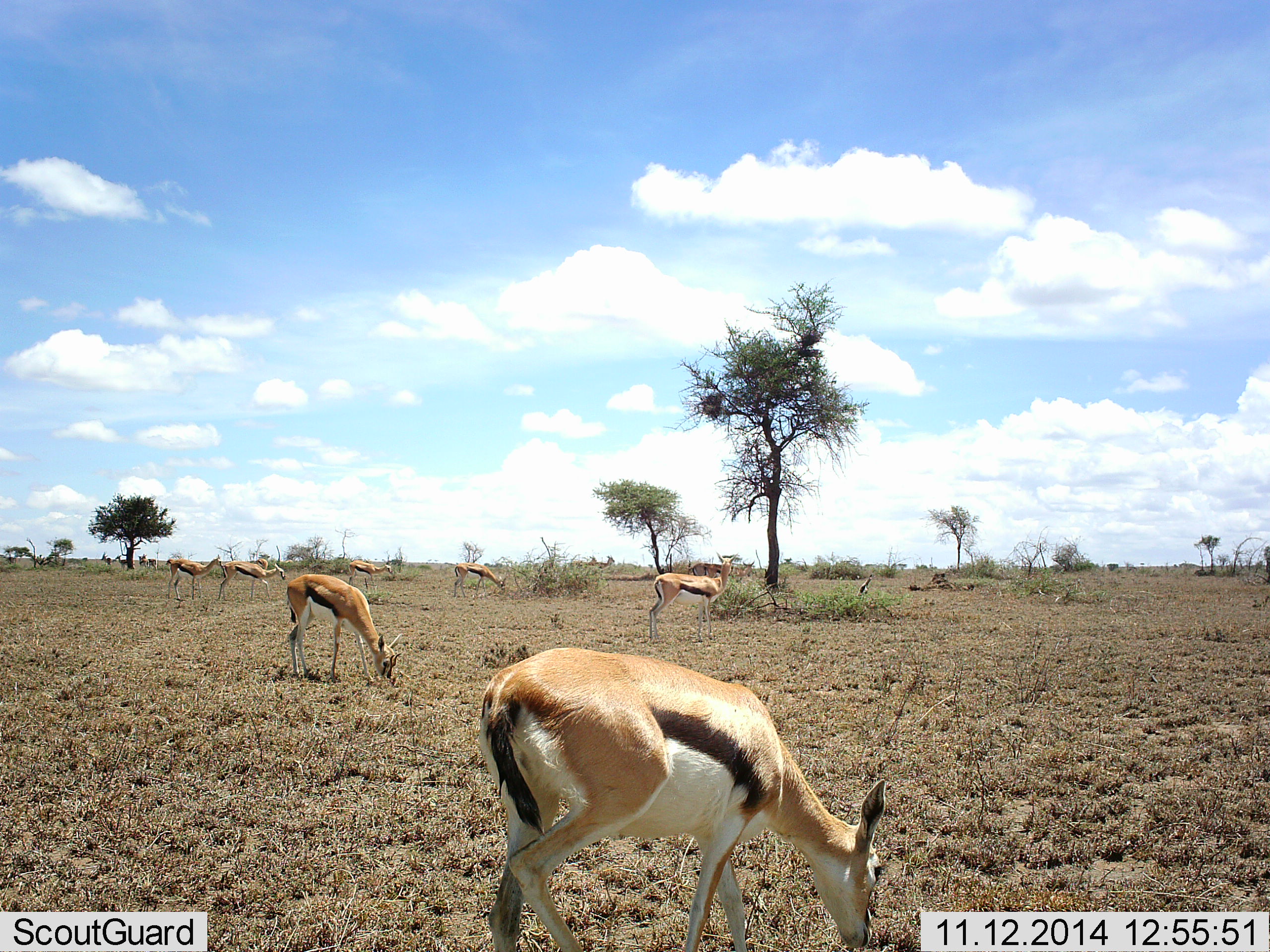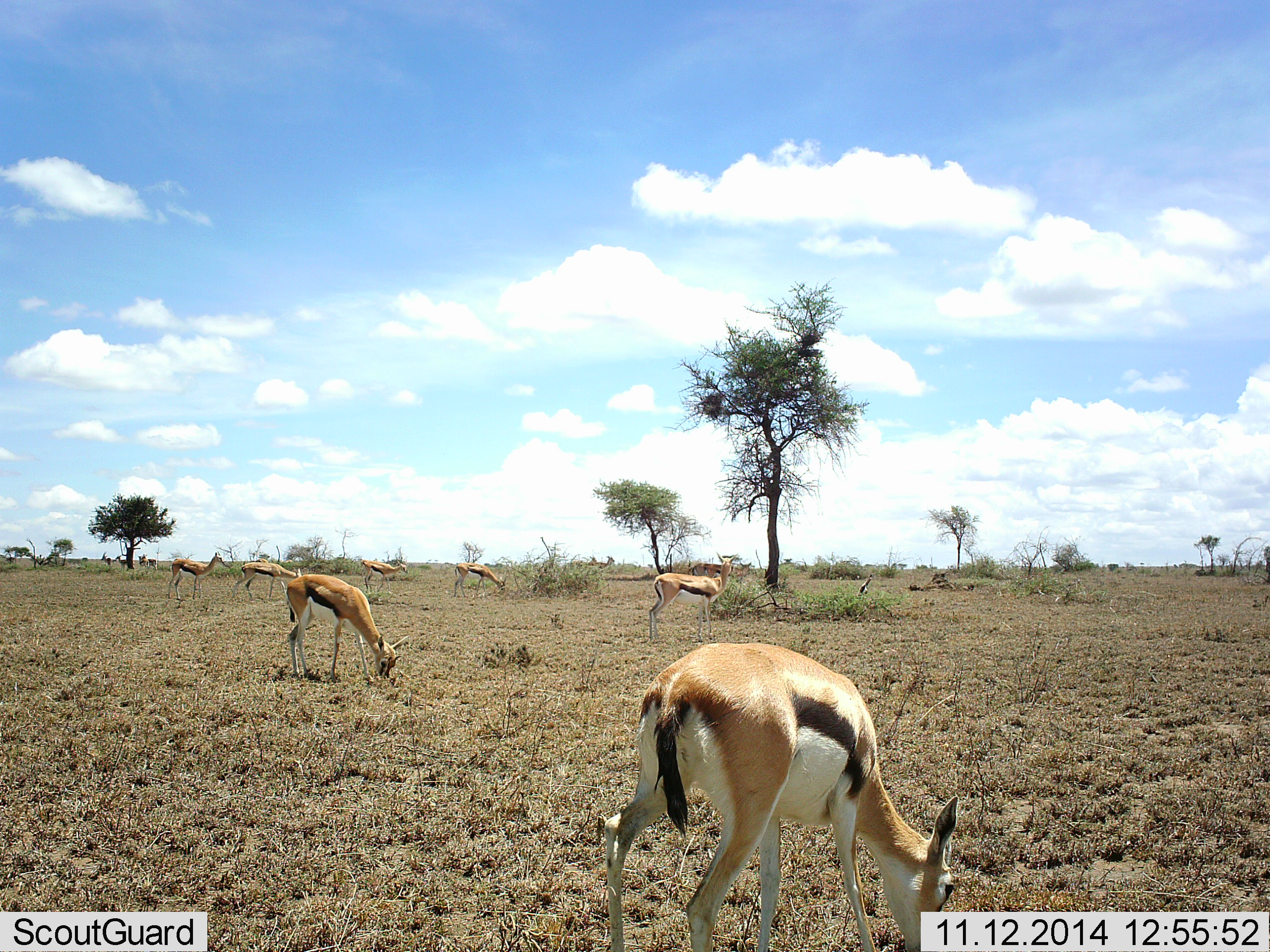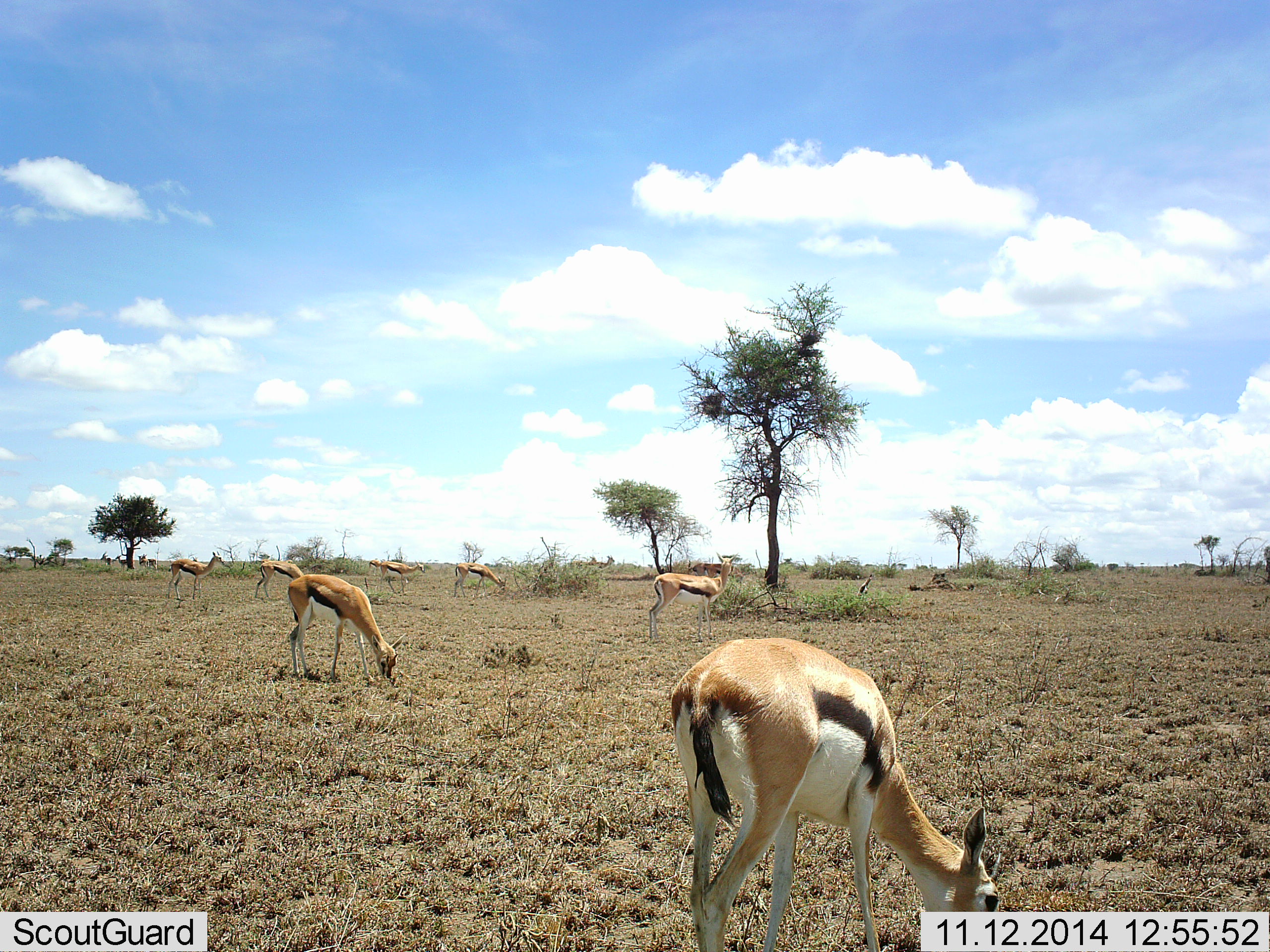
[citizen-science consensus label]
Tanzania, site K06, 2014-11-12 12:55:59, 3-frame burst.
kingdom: Animalia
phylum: Chordata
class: Mammalia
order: Artiodactyla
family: Bovidae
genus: Eudorcas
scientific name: Eudorcas thomsonii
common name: thomson's gazelle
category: gazellethomsons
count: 10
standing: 50%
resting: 0%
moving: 60%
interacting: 0%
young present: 0%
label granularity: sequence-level